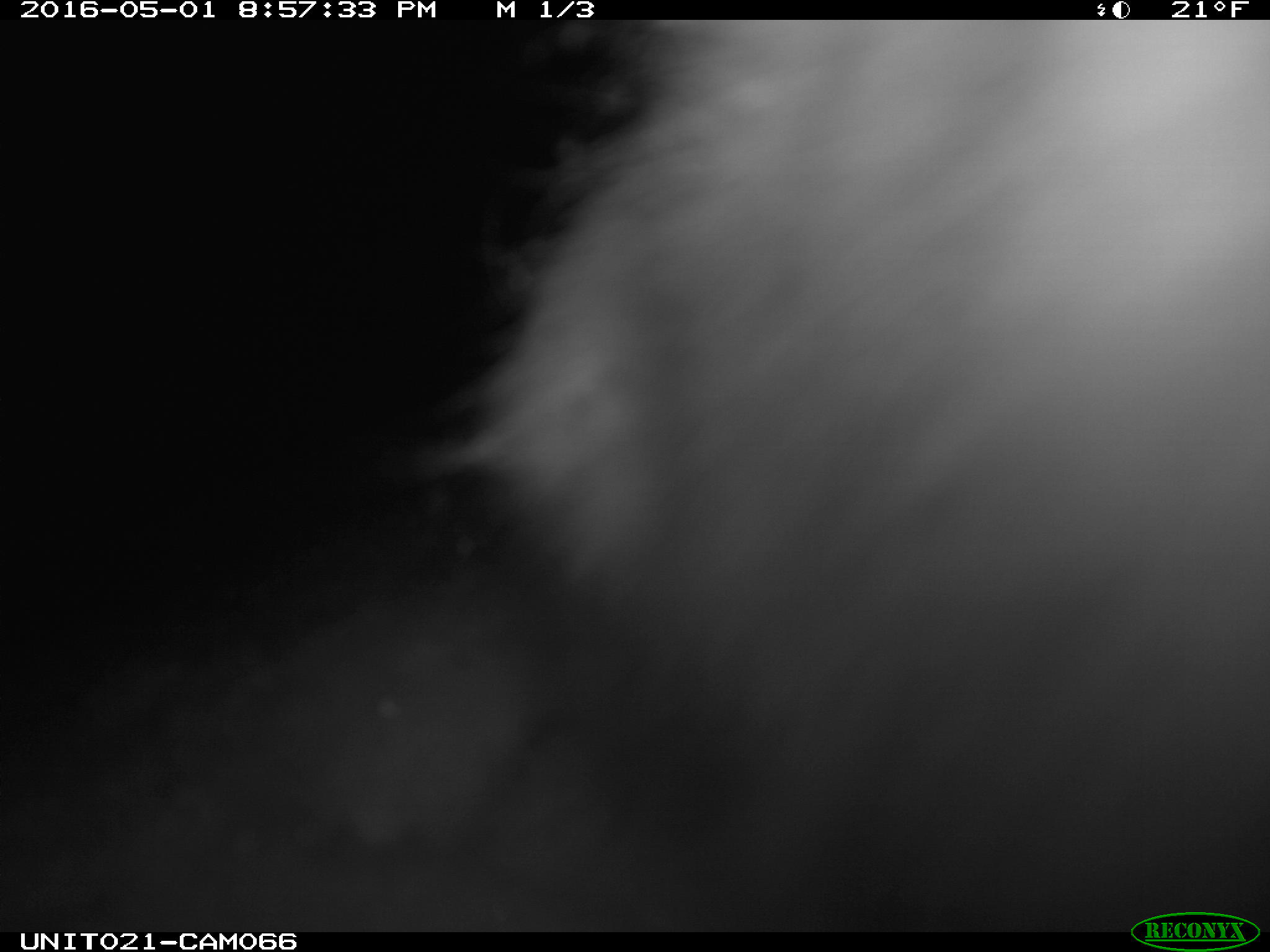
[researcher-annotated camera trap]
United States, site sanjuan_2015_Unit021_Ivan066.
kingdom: Animalia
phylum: Chordata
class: Mammalia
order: Lagomorpha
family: Leporidae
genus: Lepus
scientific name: Lepus americanus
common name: snowshoe hare